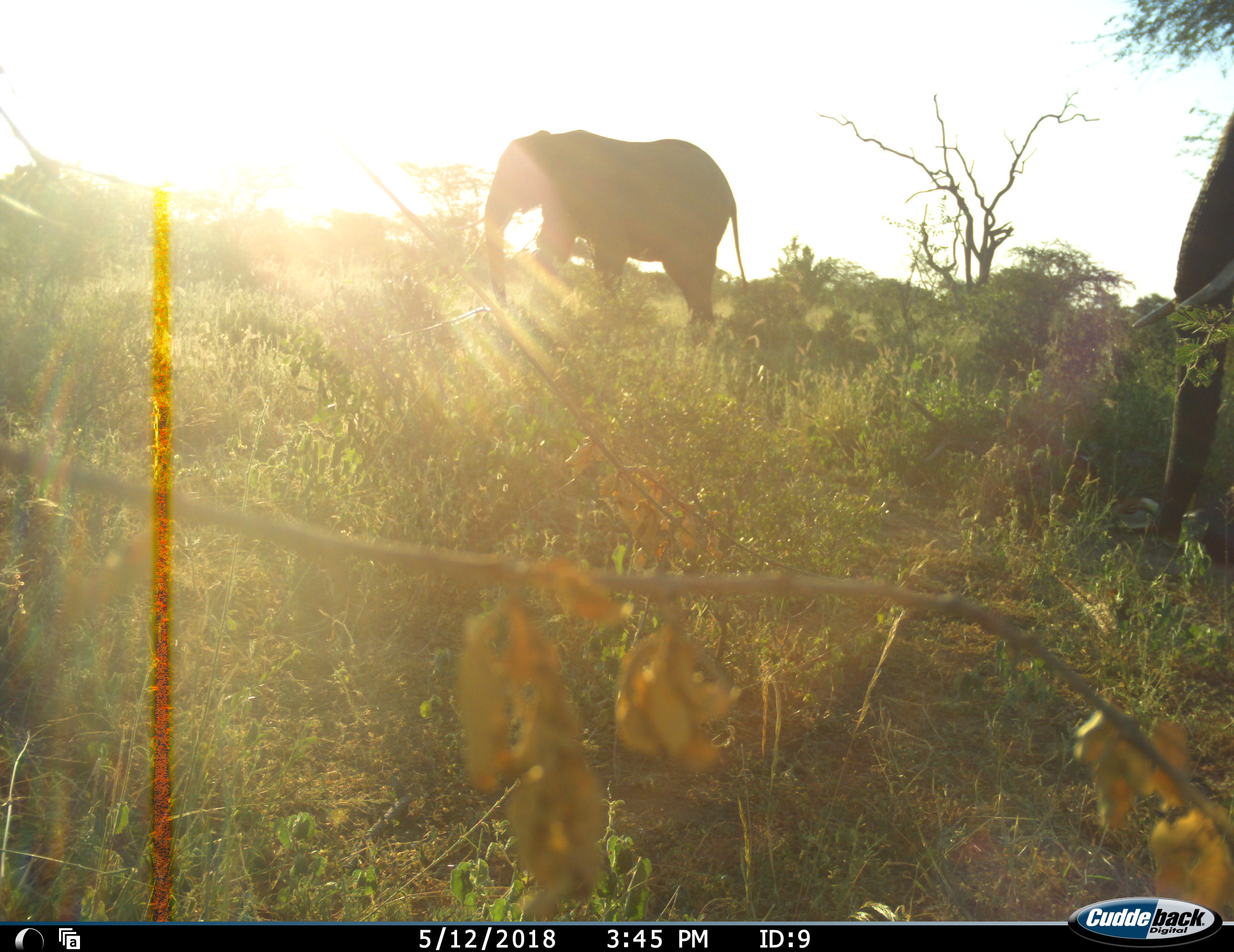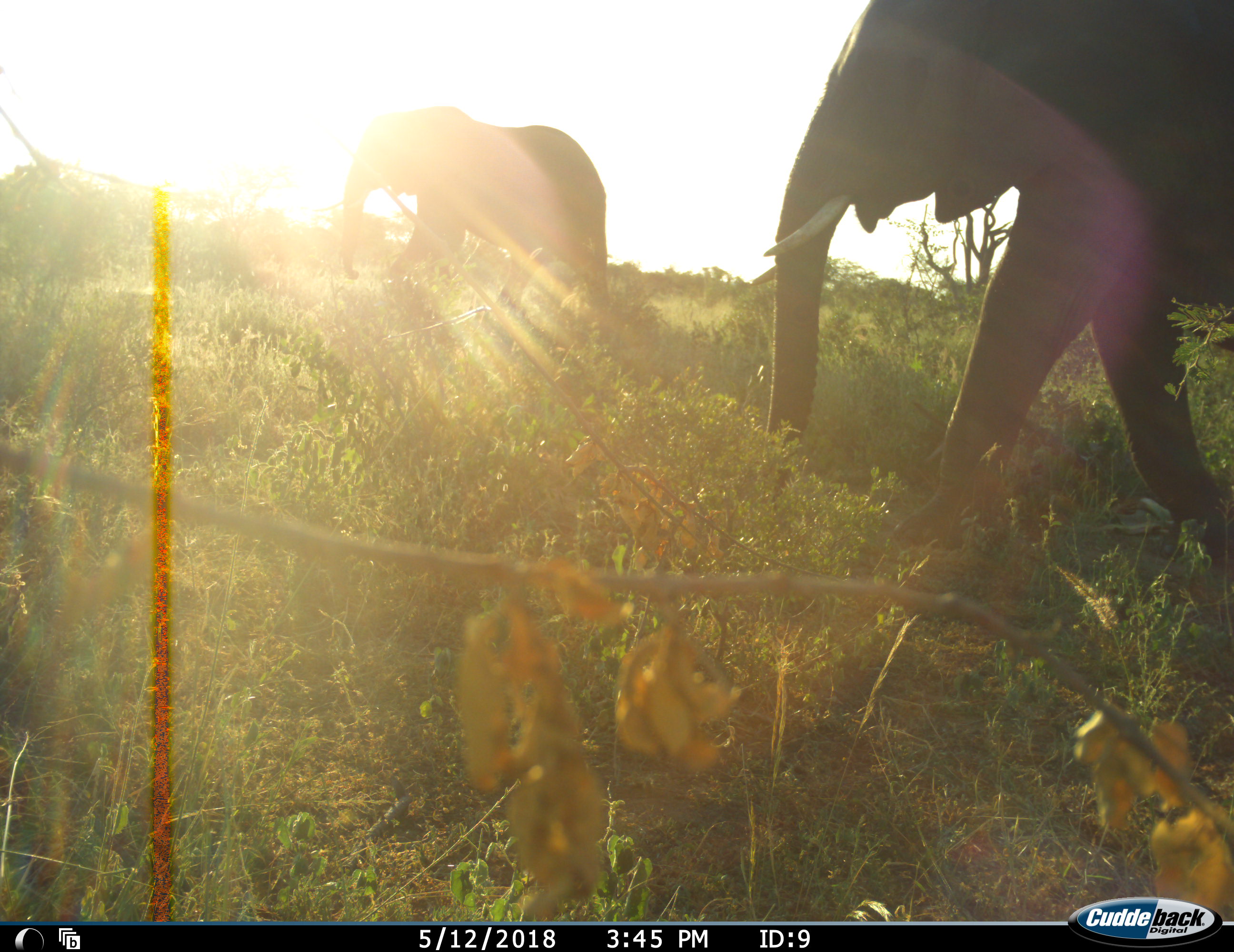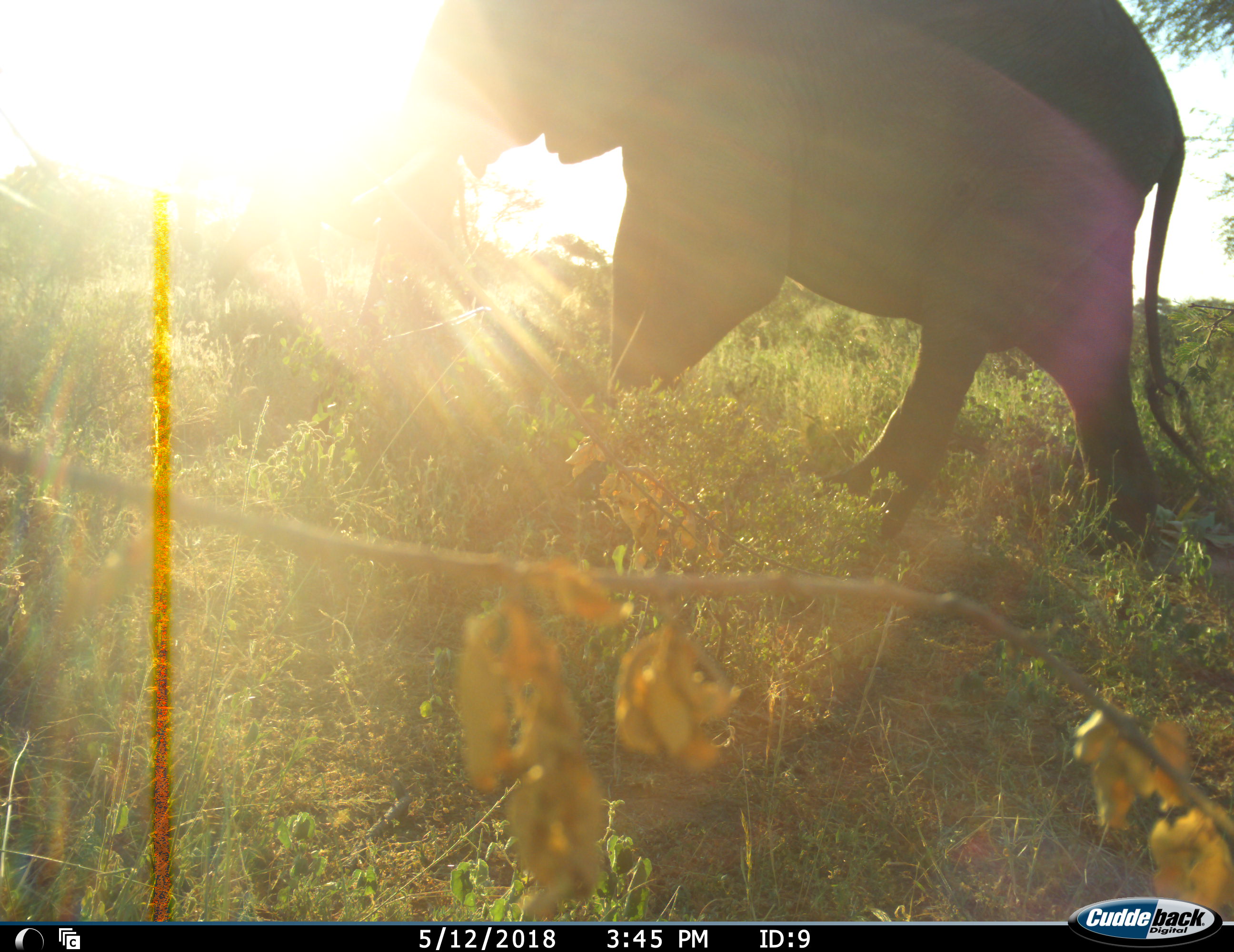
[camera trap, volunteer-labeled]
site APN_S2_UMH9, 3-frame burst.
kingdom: Animalia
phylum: Chordata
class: Mammalia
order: Proboscidea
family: Elephantidae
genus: Loxodonta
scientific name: Loxodonta africana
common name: african bush elephant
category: elephant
Elephant (african bush elephant) (Loxodonta africana), count 2. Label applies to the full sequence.